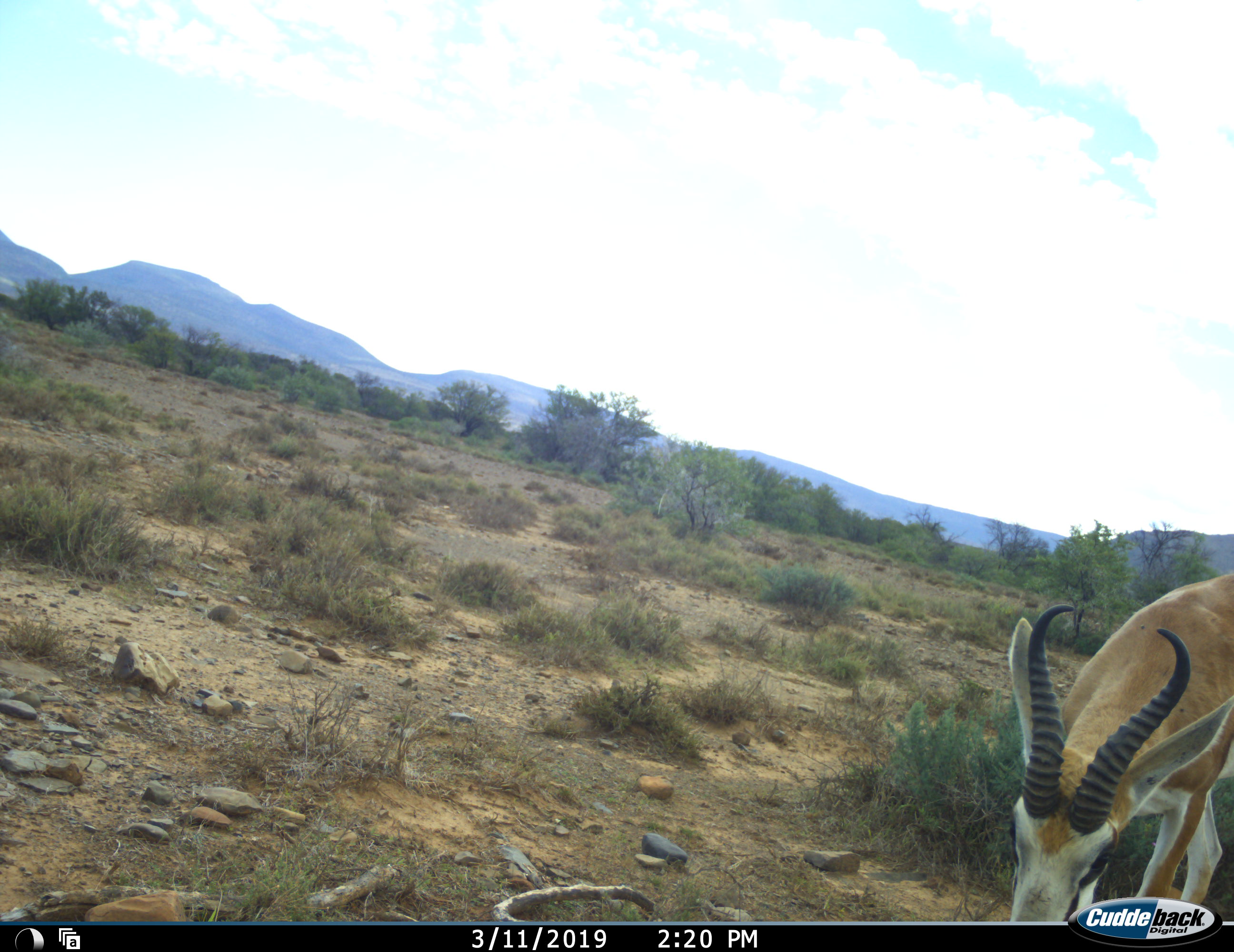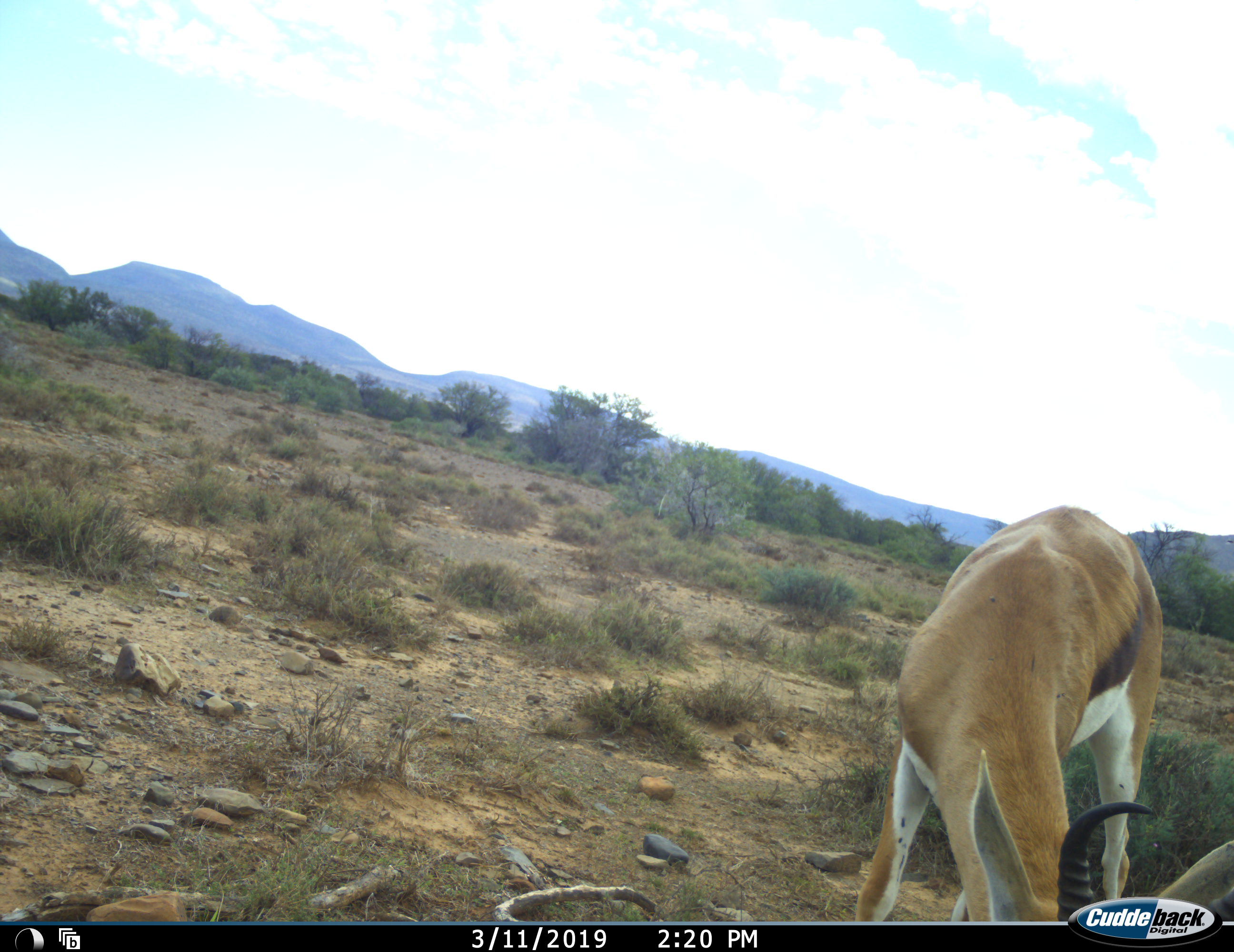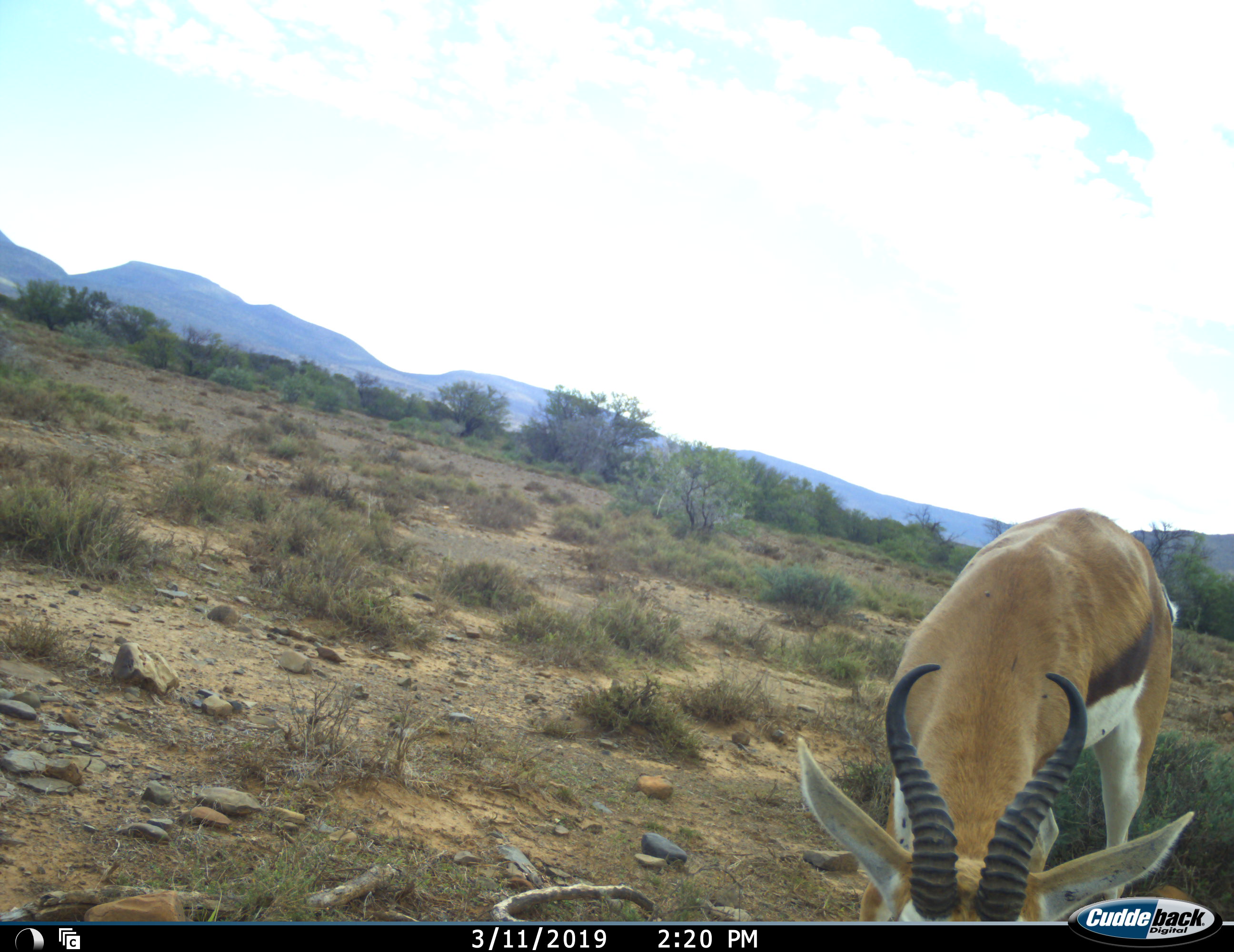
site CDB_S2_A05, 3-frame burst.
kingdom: Animalia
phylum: Chordata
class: Mammalia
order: Artiodactyla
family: Bovidae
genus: Antidorcas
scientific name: Antidorcas marsupialis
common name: springbok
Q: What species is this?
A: Springbok (Antidorcas marsupialis).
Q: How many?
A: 1.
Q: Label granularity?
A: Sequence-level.